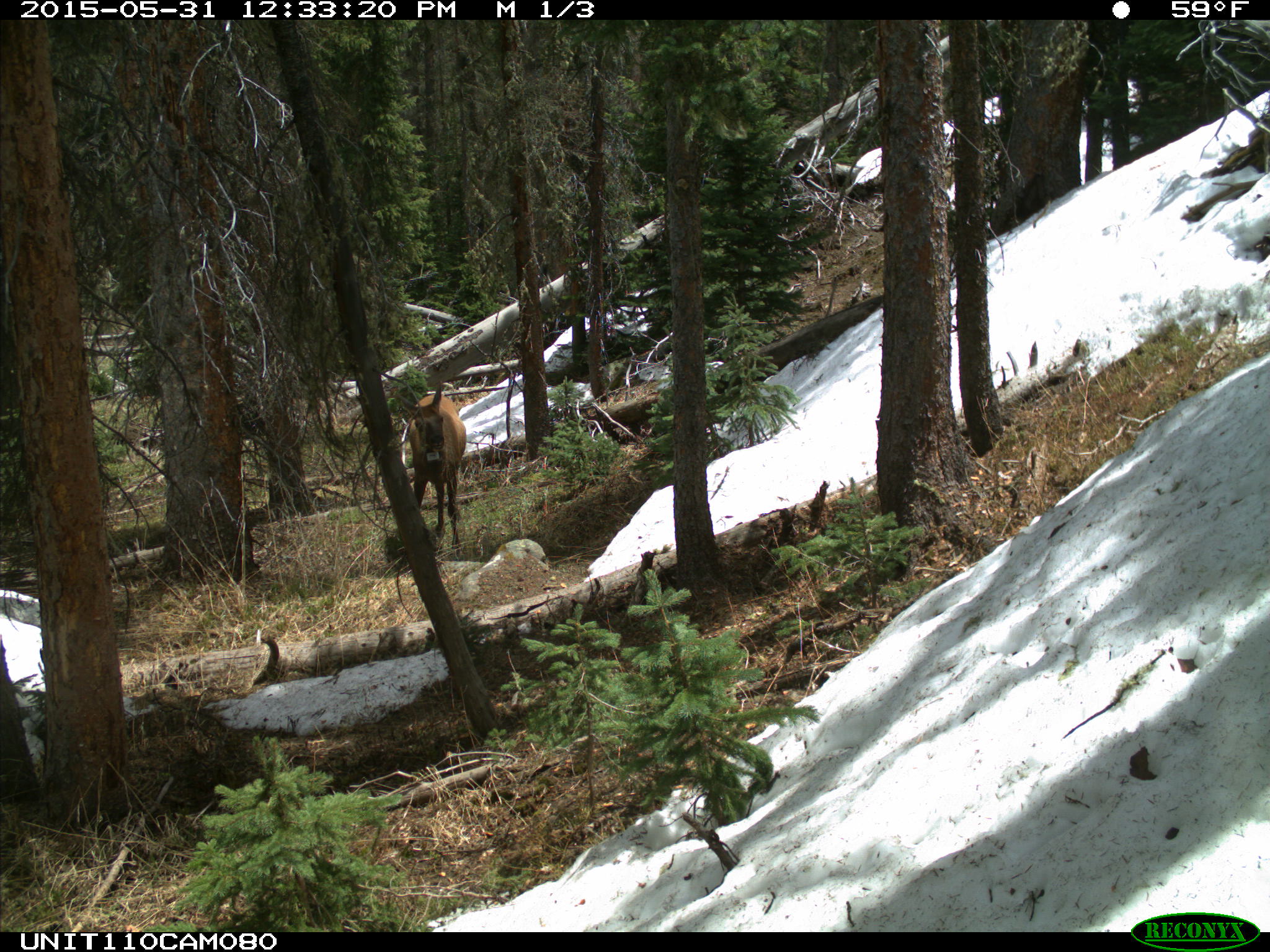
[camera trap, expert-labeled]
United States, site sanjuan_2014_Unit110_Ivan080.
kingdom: Animalia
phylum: Chordata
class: Mammalia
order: Artiodactyla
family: Cervidae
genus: Cervus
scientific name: Cervus elaphus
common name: red deer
Cervus elaphus (red deer).